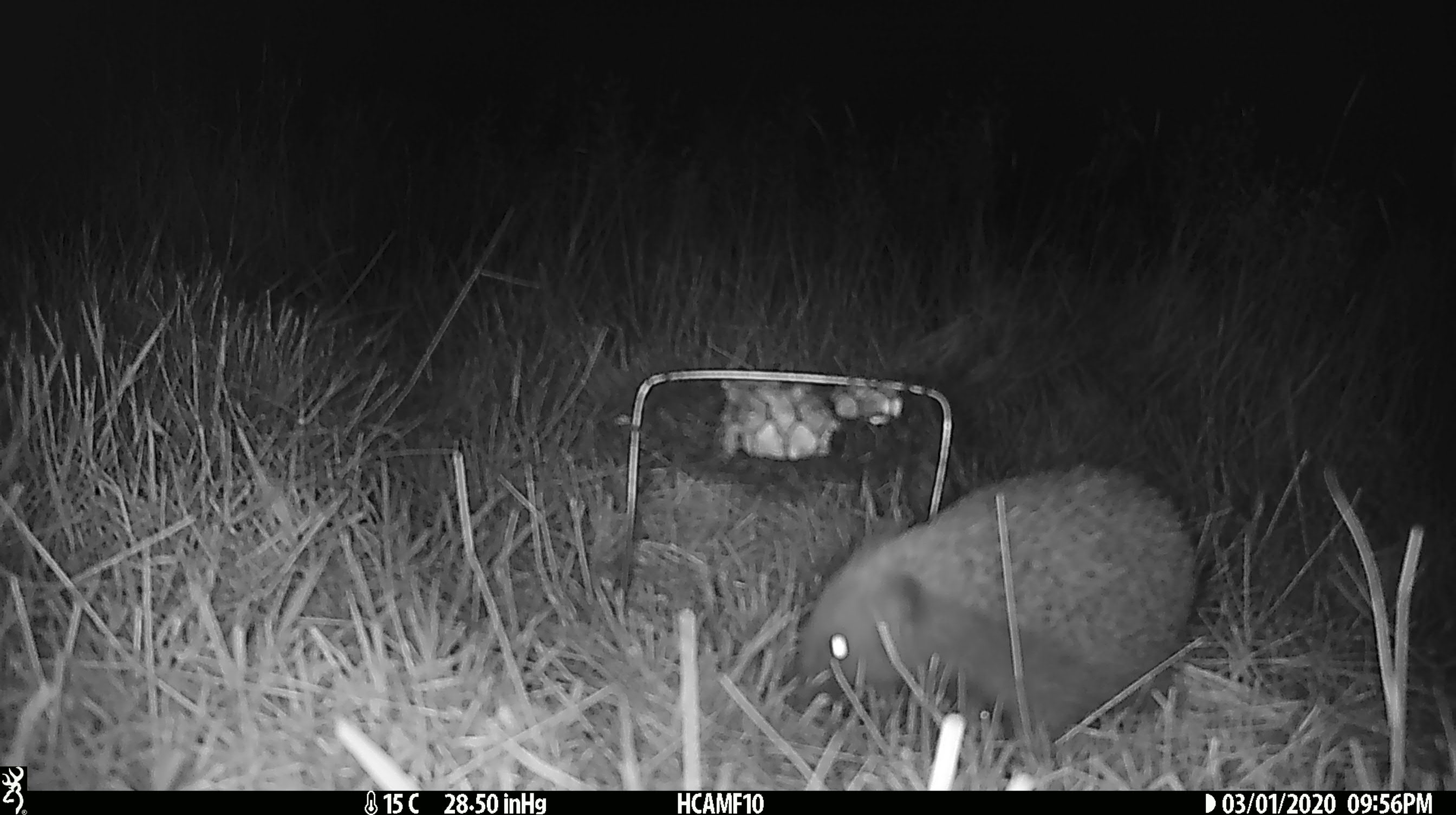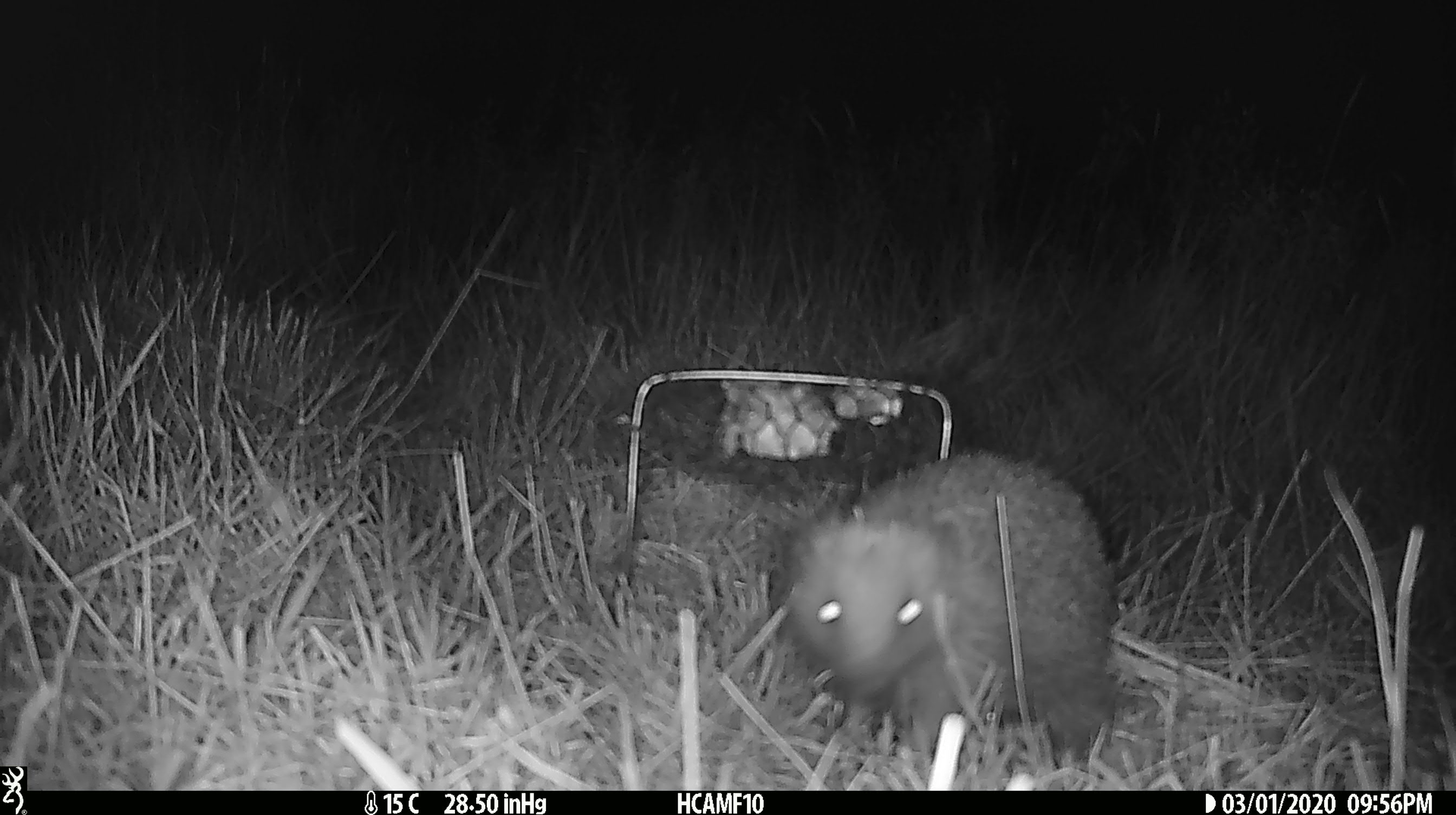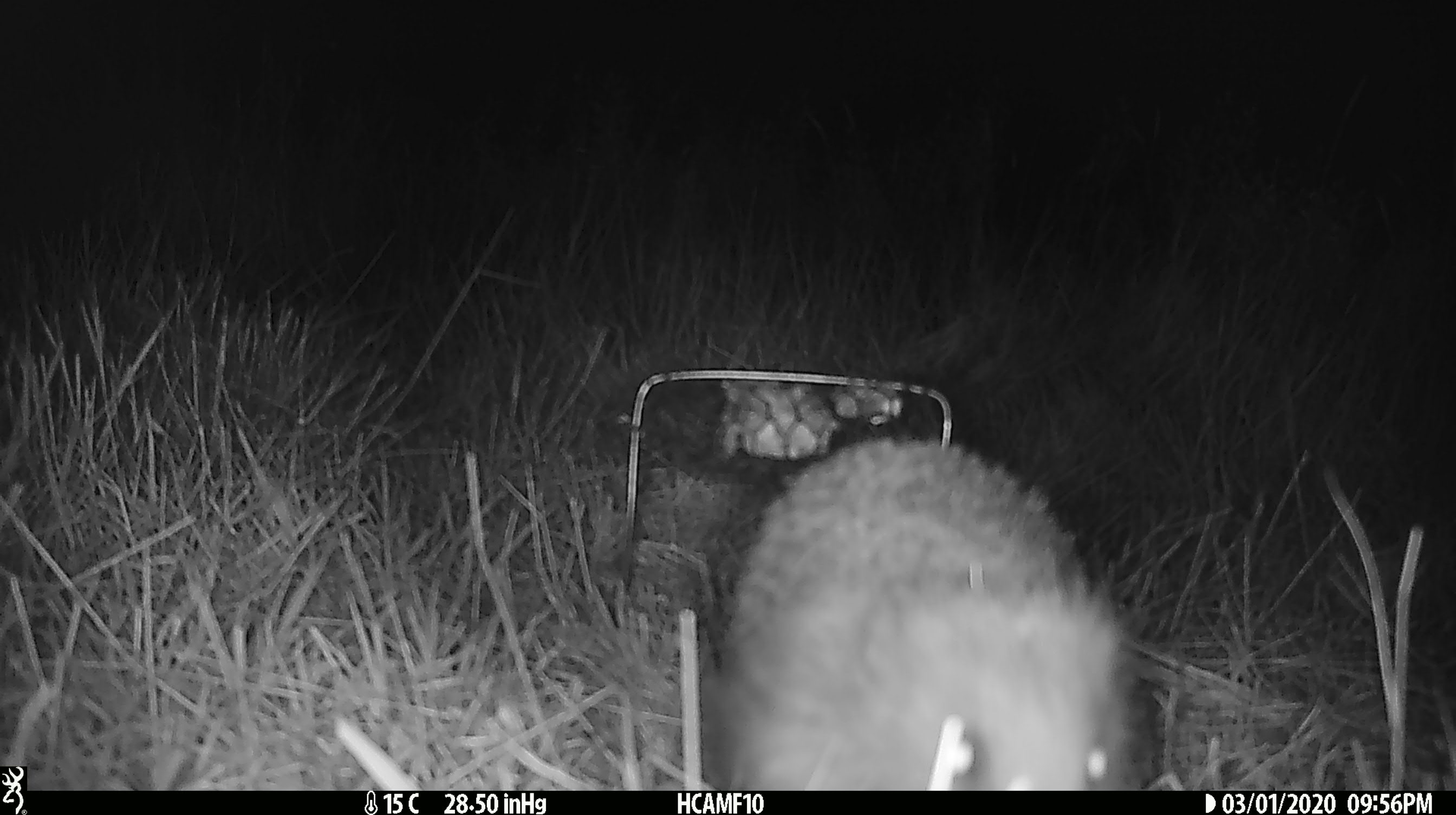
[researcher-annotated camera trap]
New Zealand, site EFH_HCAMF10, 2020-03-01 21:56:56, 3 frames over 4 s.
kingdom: Animalia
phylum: Chordata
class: Mammalia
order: Eulipotyphla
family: Erinaceidae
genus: Erinaceus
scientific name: Erinaceus europaeus europaeus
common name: european hedgehog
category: hedgehog